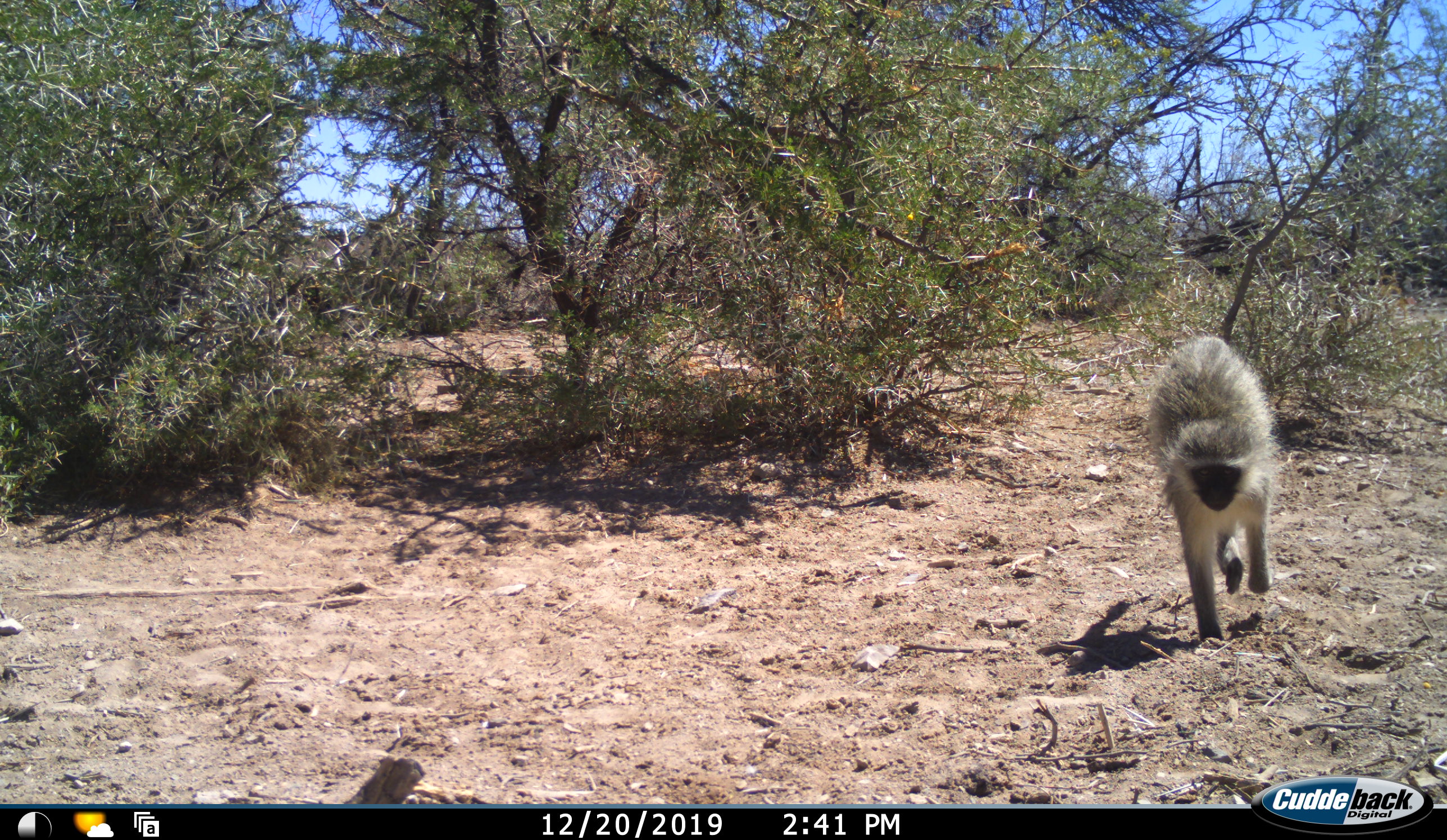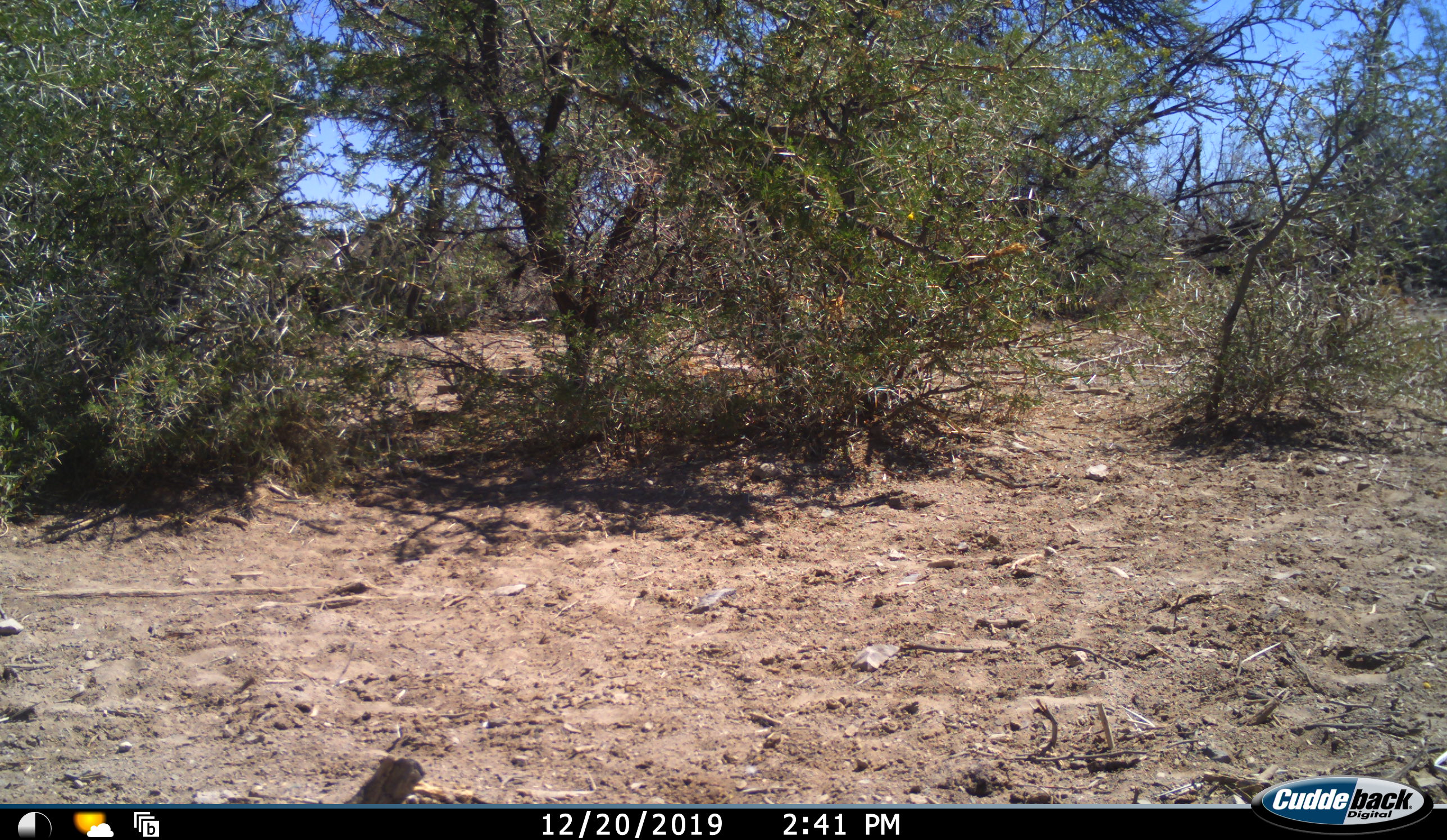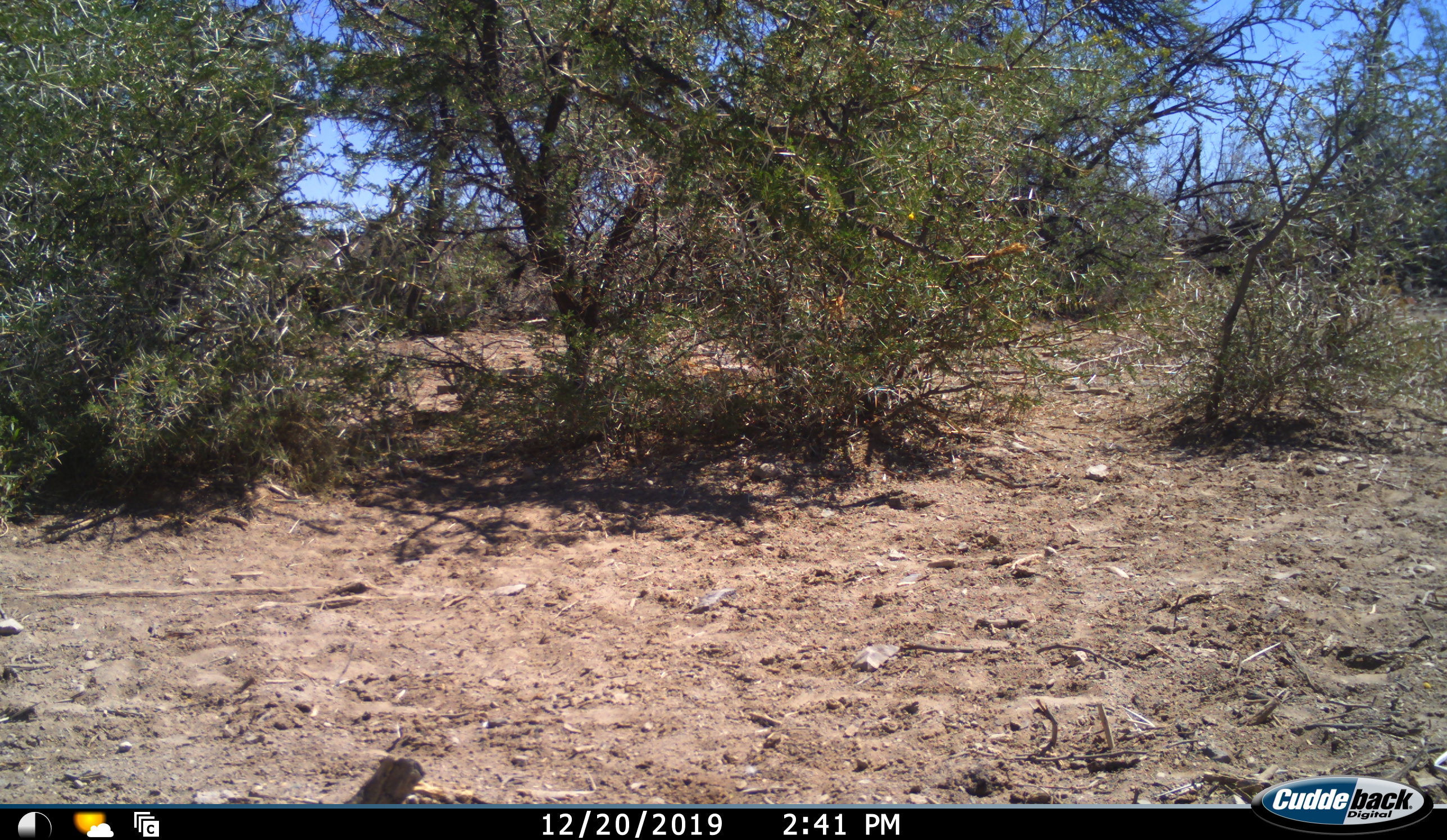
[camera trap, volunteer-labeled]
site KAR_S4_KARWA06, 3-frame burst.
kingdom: Animalia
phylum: Chordata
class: Mammalia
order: Primates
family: Cercopithecidae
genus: Chlorocebus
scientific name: Chlorocebus pygerythrus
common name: vervet monkey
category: monkeyvervet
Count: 1.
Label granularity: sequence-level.